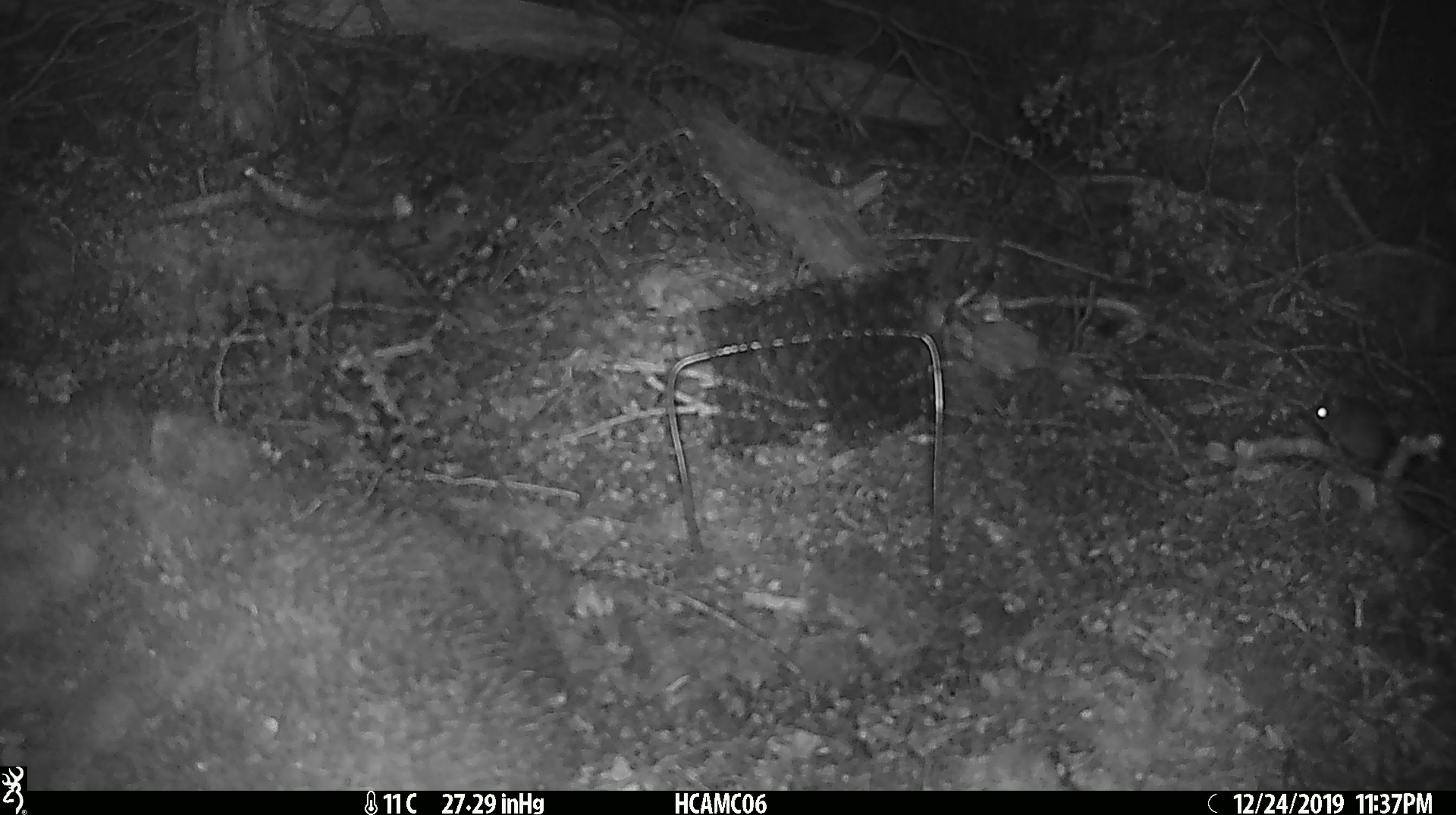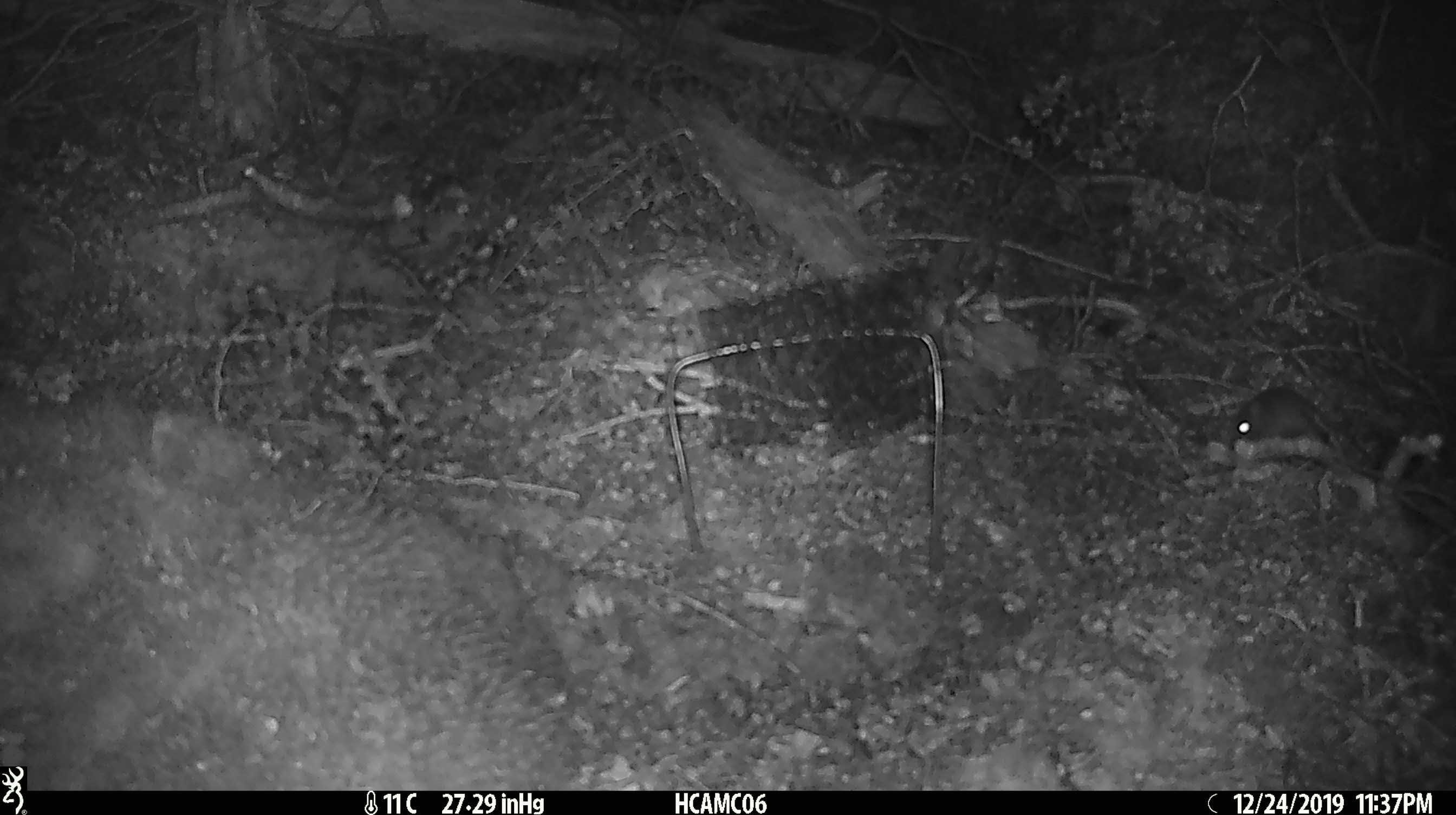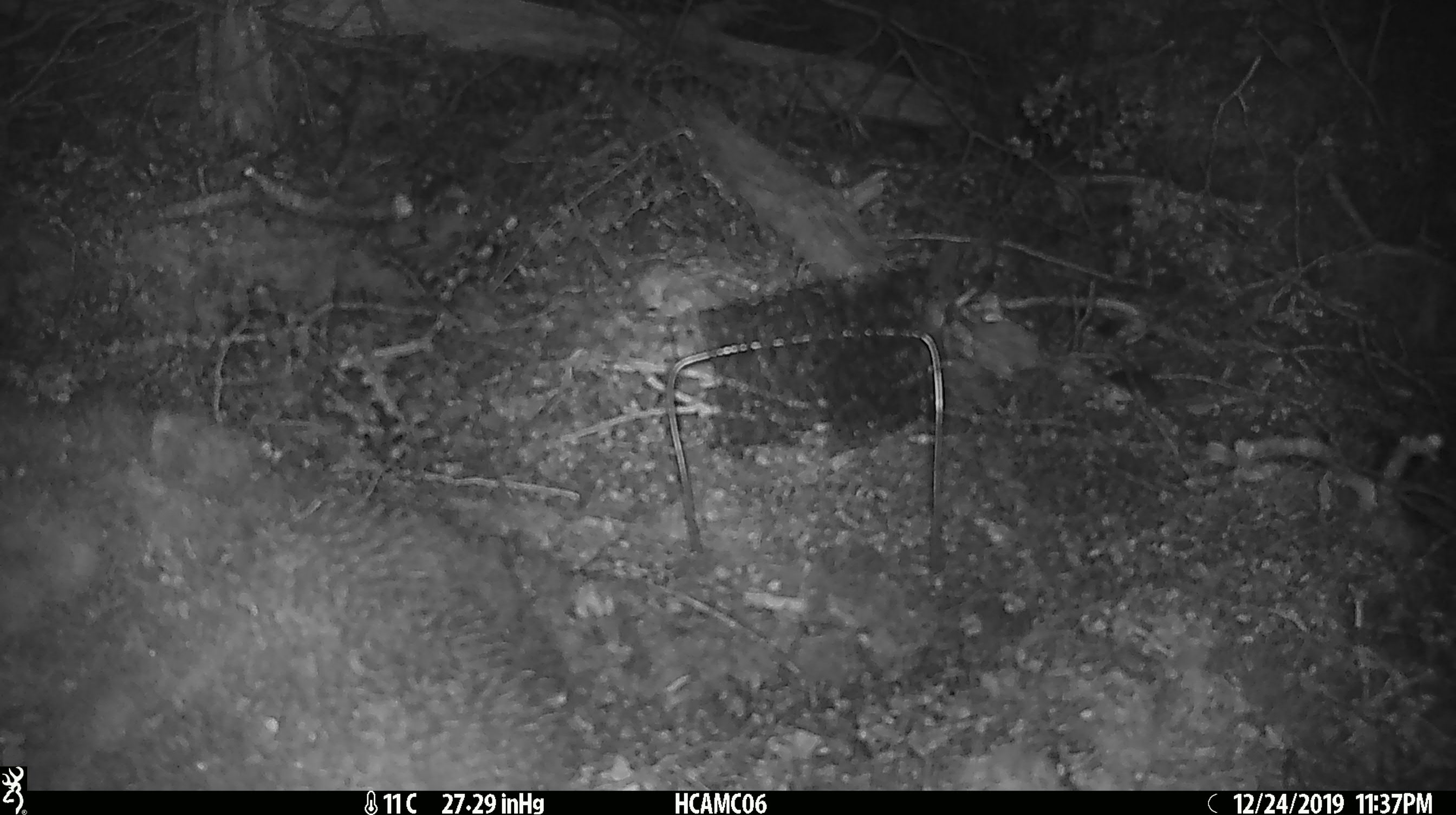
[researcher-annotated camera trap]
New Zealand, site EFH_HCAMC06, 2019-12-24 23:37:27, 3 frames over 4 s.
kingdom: Animalia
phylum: Chordata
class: Mammalia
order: Rodentia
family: Muridae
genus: Mus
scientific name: Mus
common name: mouse